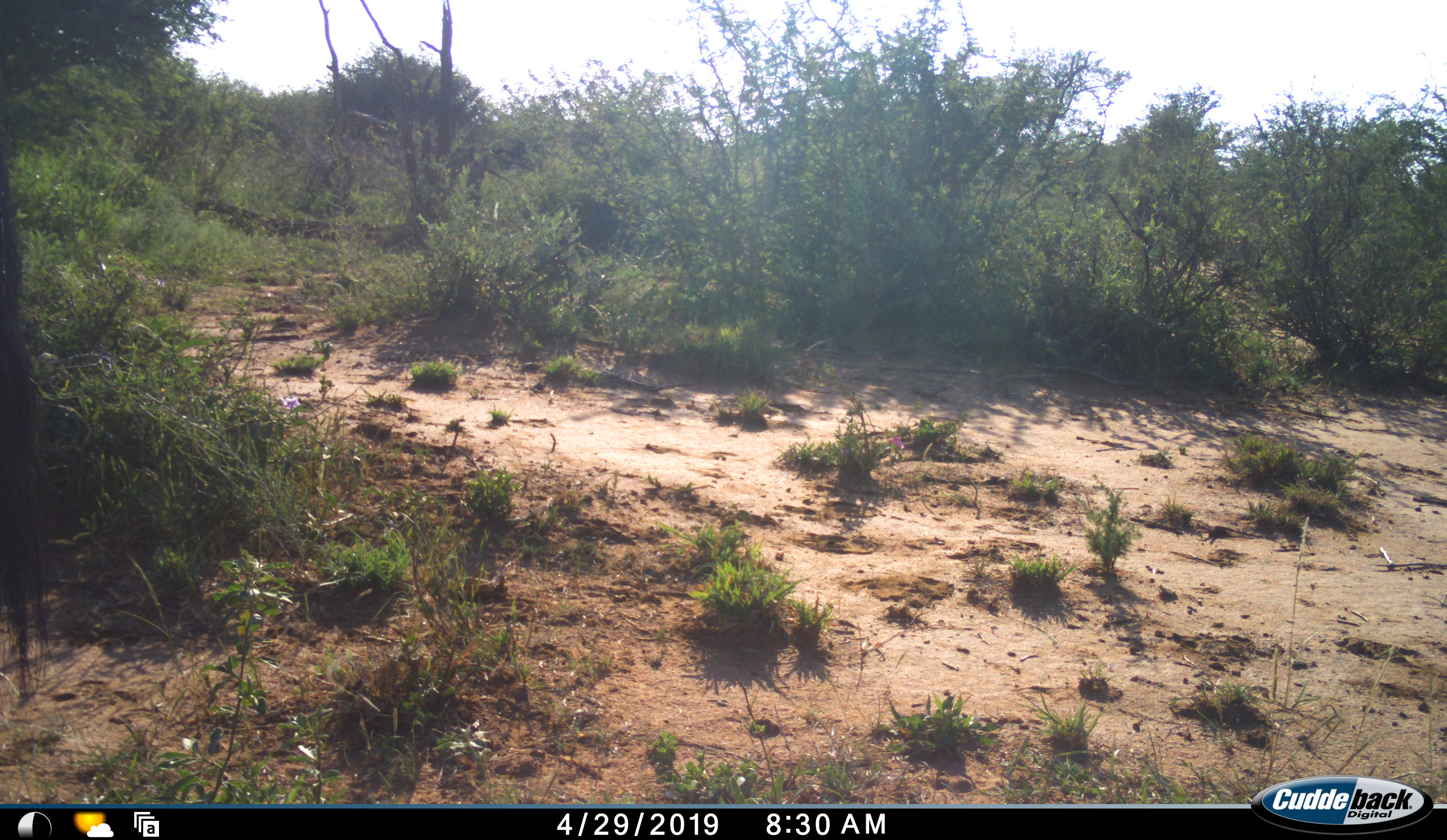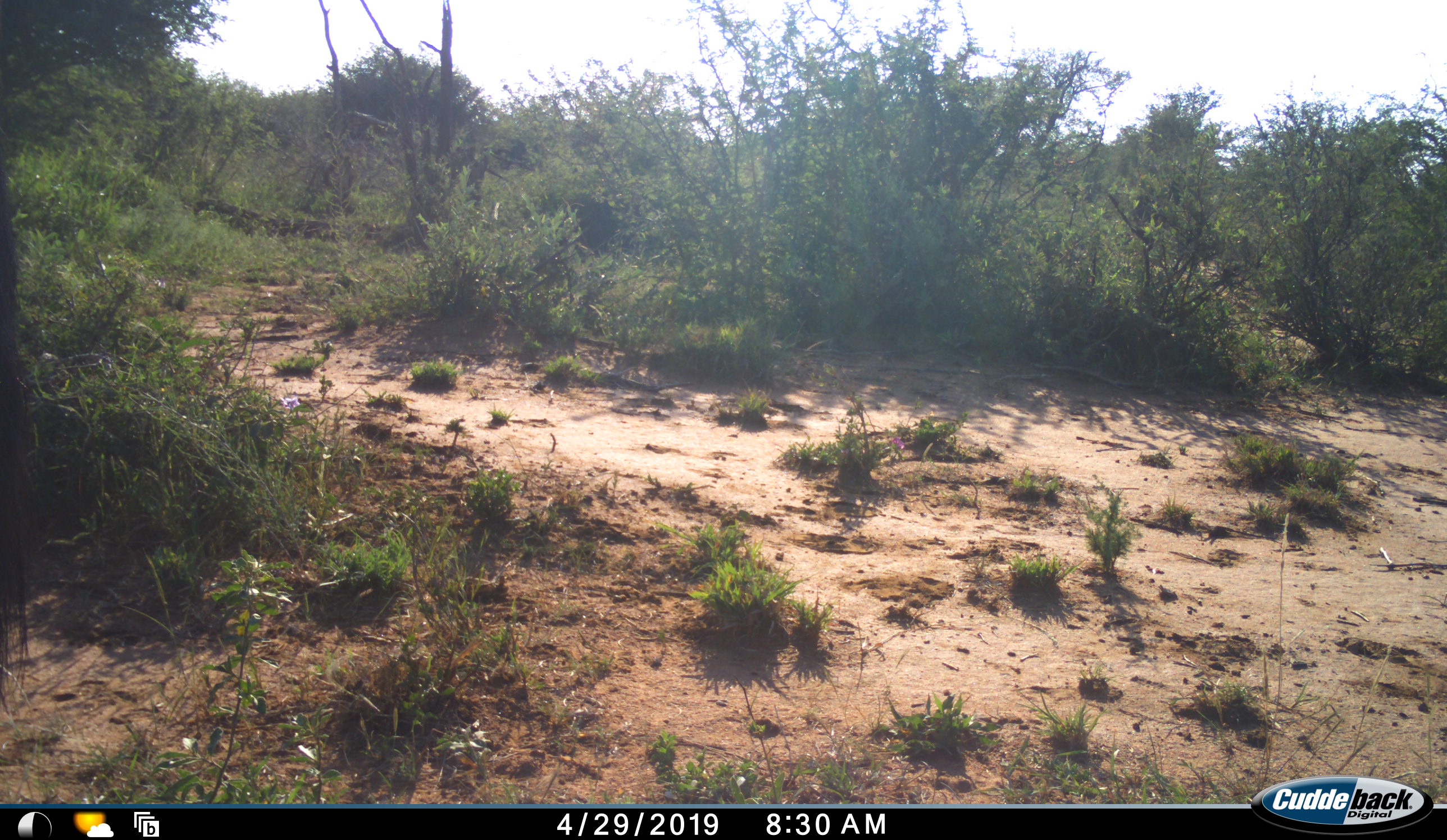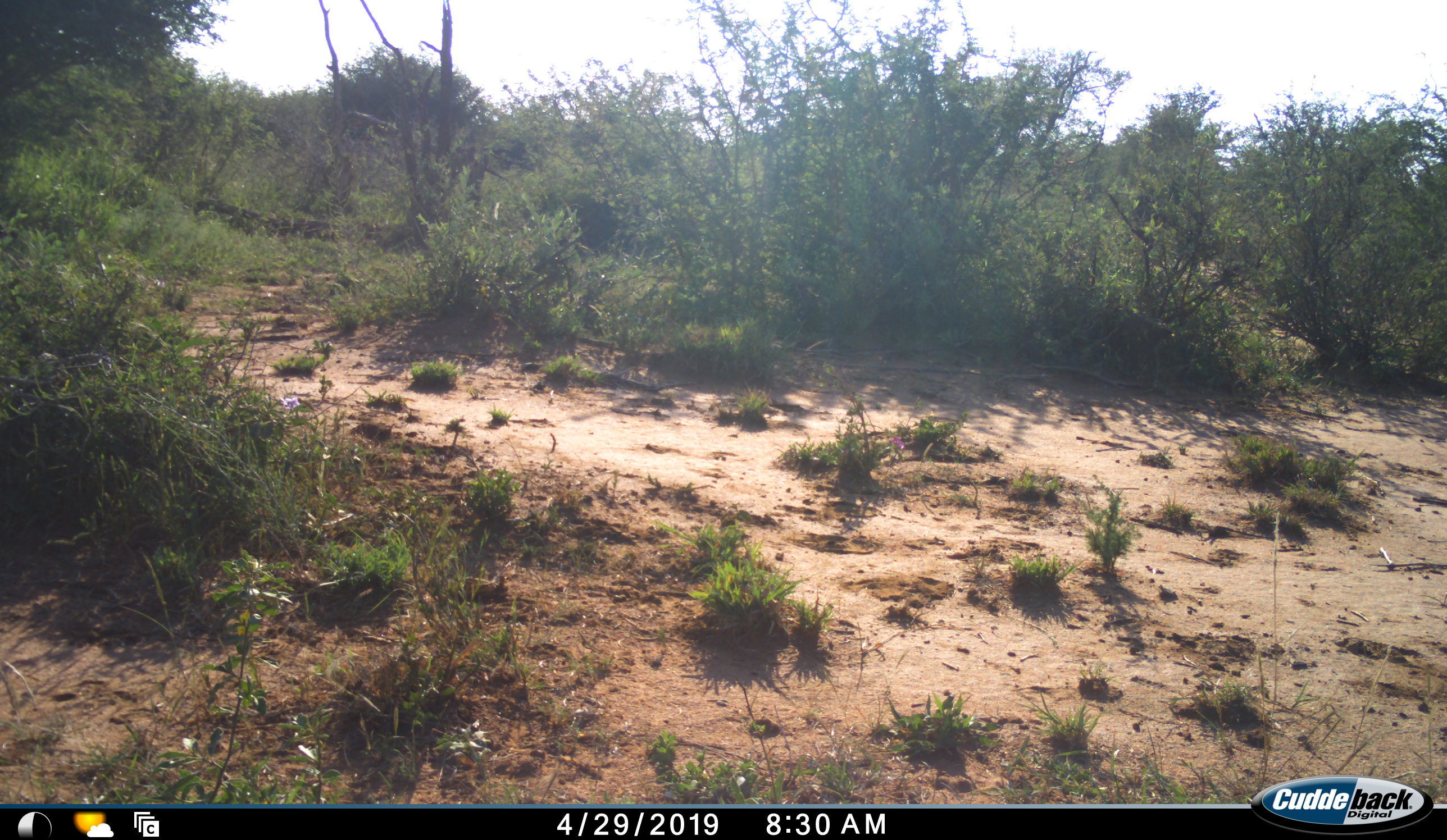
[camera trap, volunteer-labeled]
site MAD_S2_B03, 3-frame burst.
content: unidentified animal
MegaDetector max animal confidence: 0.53